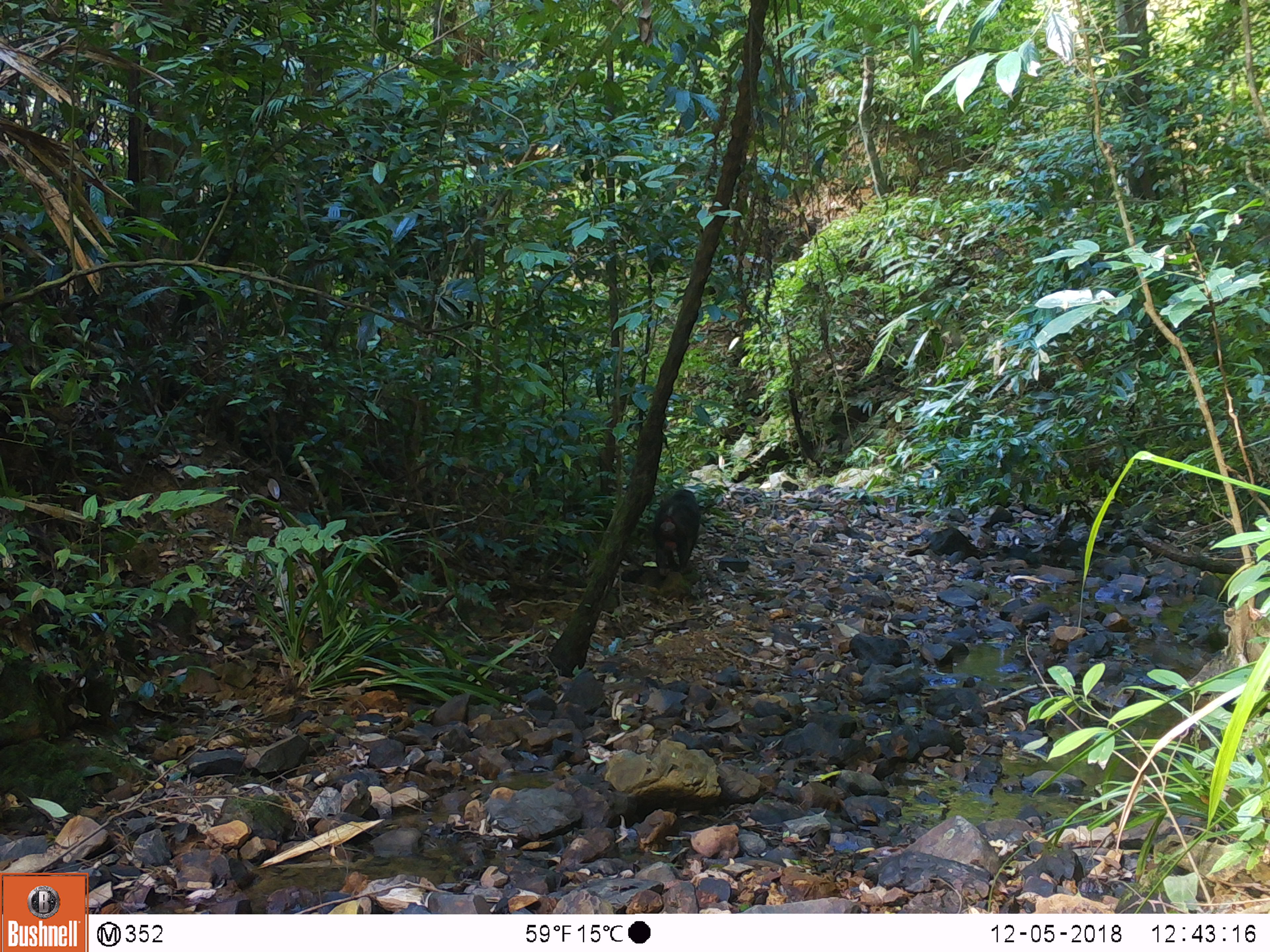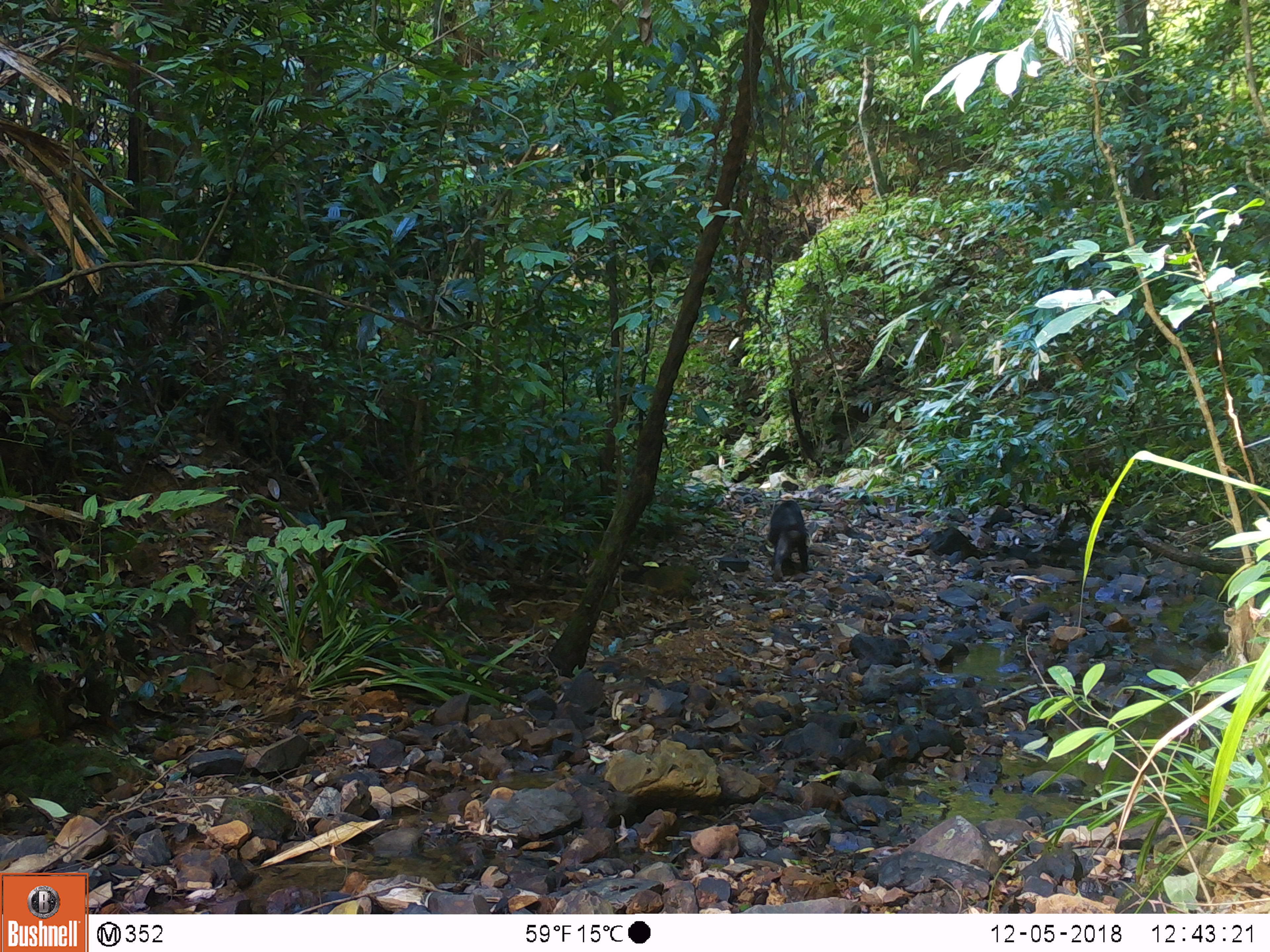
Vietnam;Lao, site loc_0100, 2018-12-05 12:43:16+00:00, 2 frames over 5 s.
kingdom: Animalia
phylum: Chordata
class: Mammalia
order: Primates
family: Cercopithecidae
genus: Macaca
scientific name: Macaca arctoides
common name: stump-tailed macaque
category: stump tailed macaque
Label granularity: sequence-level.